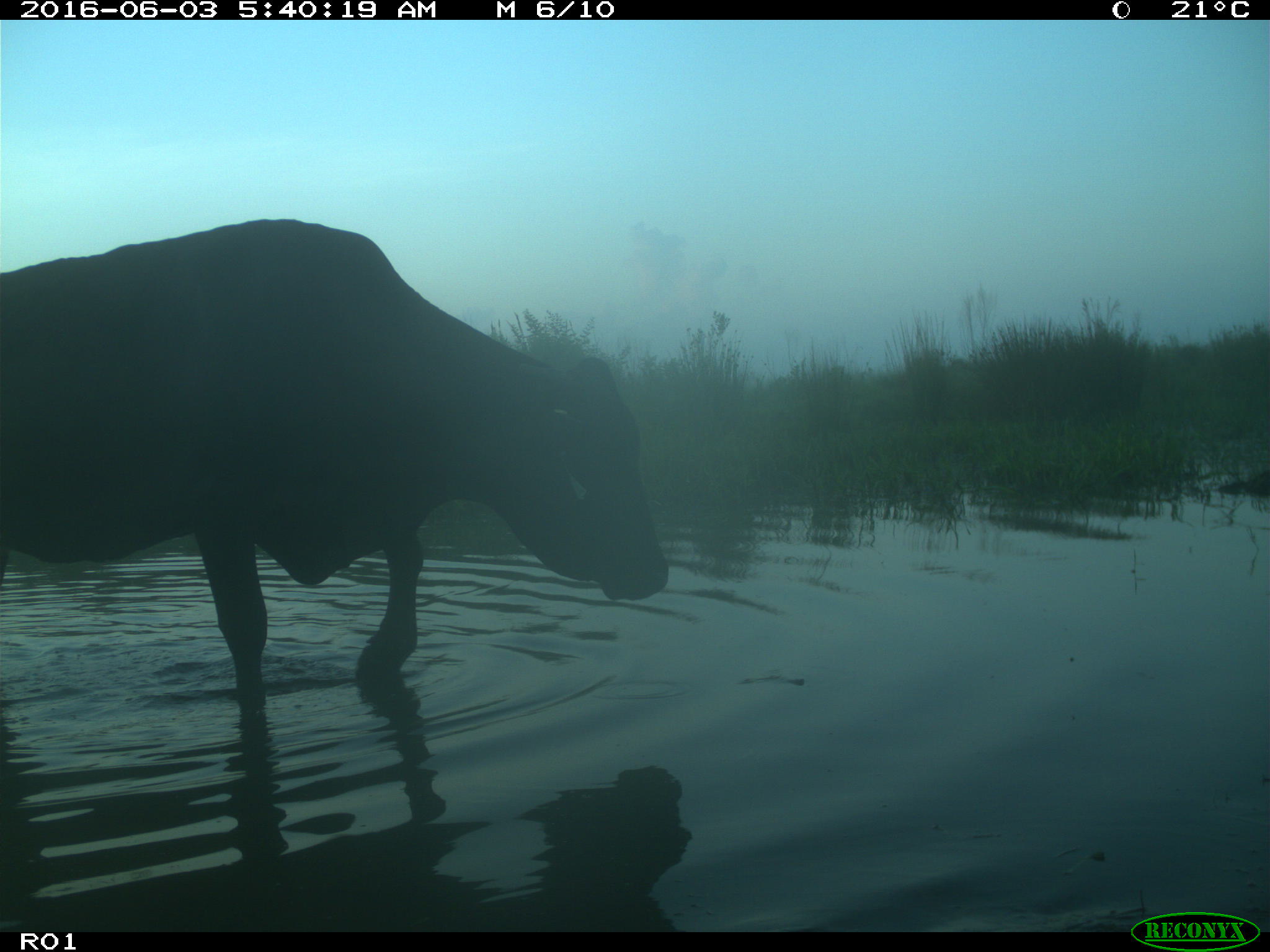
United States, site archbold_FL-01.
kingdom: Animalia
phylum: Chordata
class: Mammalia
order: Artiodactyla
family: Bovidae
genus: Bos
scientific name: Bos taurus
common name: domestic cow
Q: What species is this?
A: Bos taurus (domestic cow).